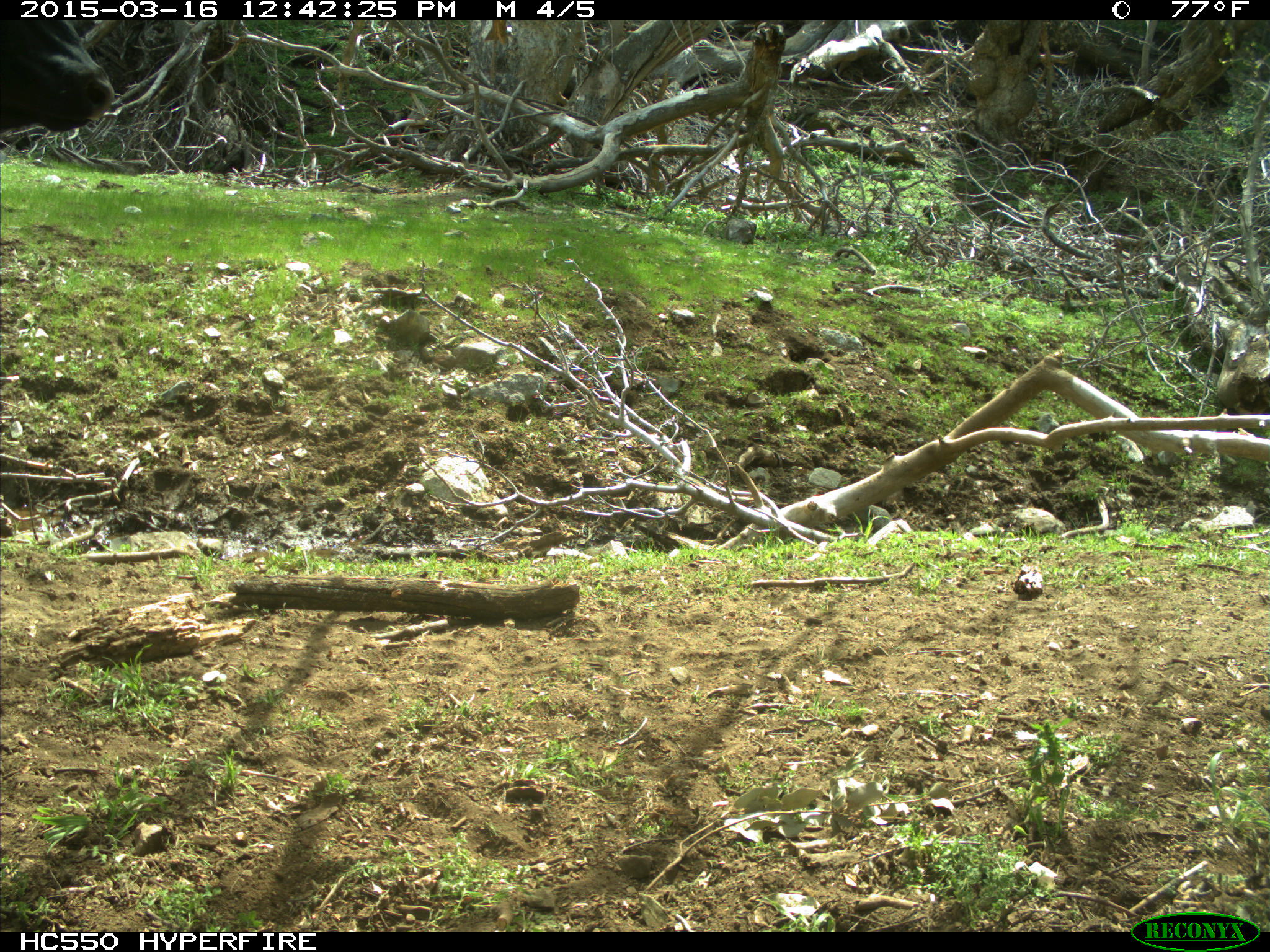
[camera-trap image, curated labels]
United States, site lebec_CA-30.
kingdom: Animalia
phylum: Chordata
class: Mammalia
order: Artiodactyla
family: Bovidae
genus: Bos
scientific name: Bos taurus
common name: domestic cow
Bos taurus (domestic cow).